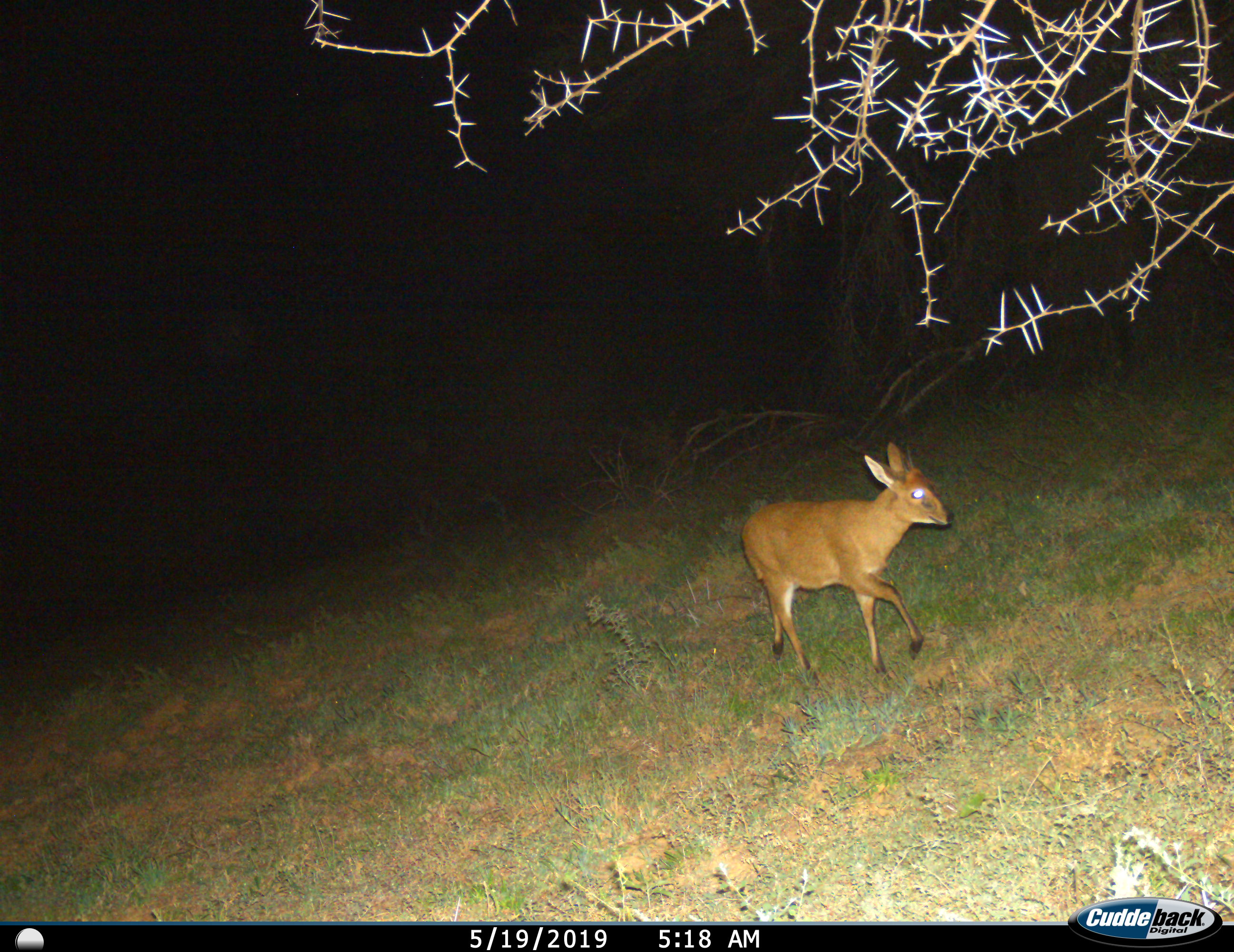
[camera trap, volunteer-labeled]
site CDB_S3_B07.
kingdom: Animalia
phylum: Chordata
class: Mammalia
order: Artiodactyla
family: Bovidae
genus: Sylvicapra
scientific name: Sylvicapra grimmia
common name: common duiker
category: duikercommongrey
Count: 1.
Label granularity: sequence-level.